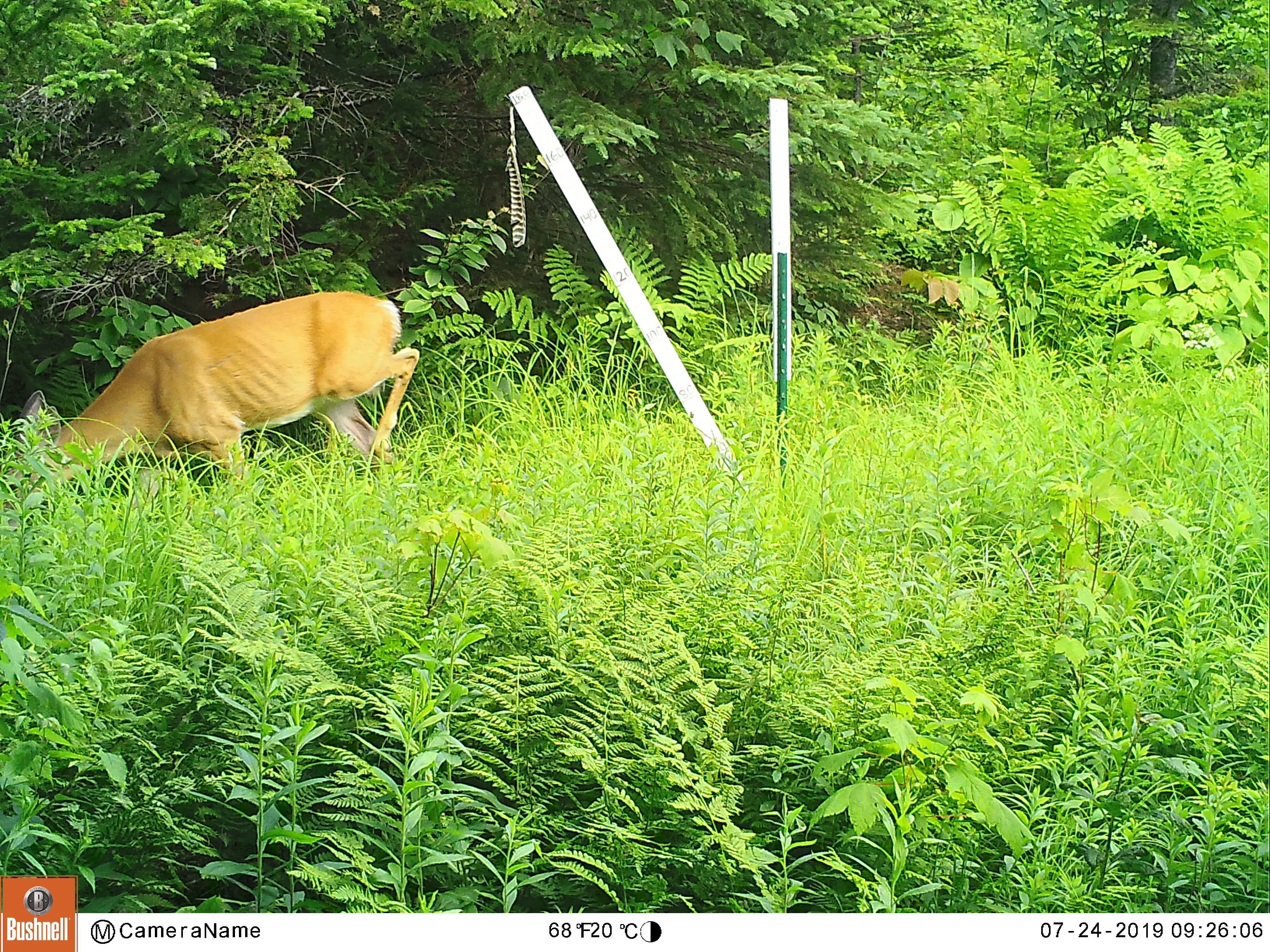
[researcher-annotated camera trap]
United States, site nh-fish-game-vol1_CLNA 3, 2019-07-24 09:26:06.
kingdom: Animalia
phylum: Chordata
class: Mammalia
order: Artiodactyla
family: Cervidae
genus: Odocoileus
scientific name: Odocoileus virginianus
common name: white-tailed deer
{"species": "white-tailed deer (Odocoileus virginianus)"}